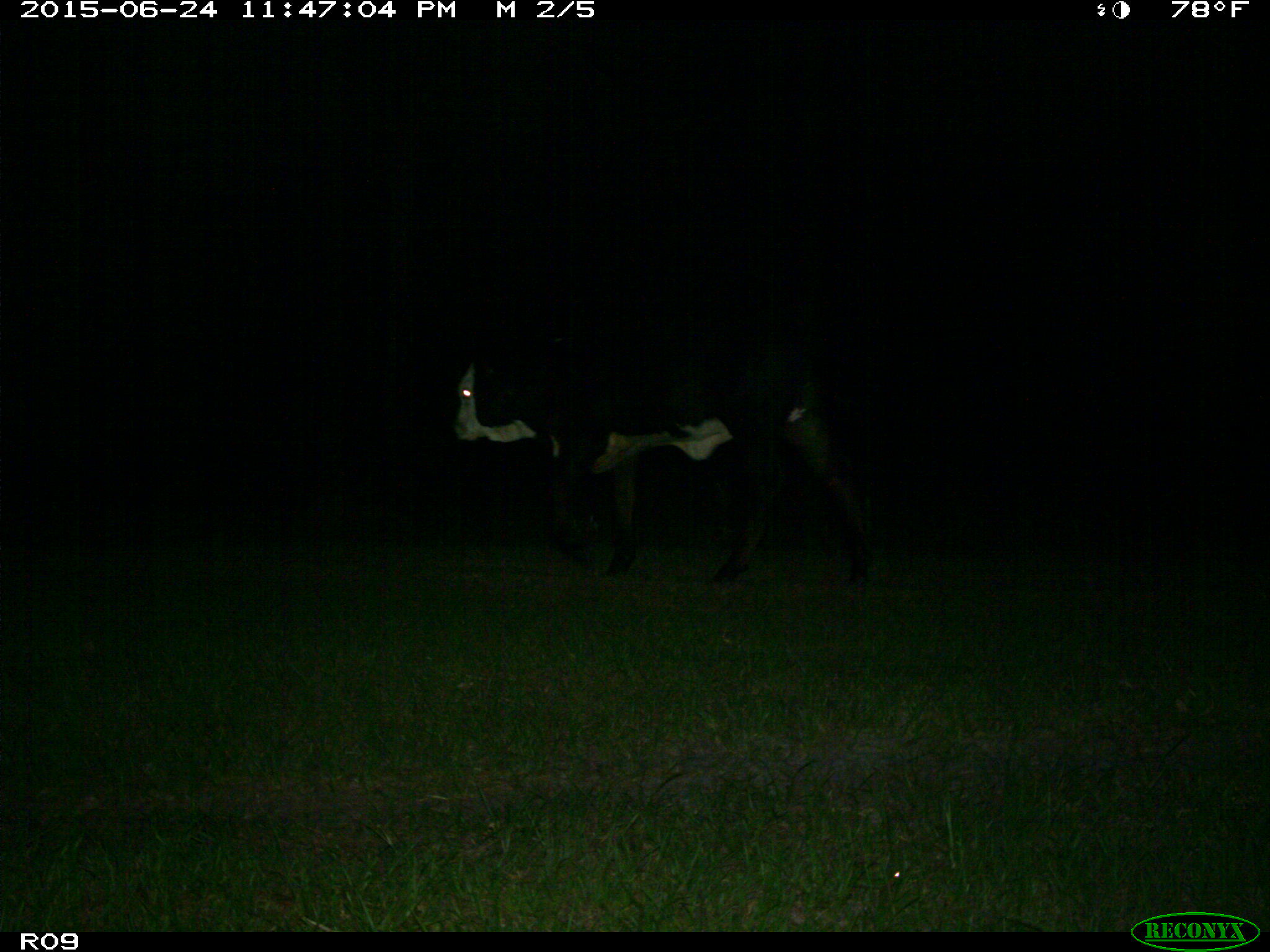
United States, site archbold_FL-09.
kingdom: Animalia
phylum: Chordata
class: Mammalia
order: Artiodactyla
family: Bovidae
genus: Bos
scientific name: Bos taurus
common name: domestic cow